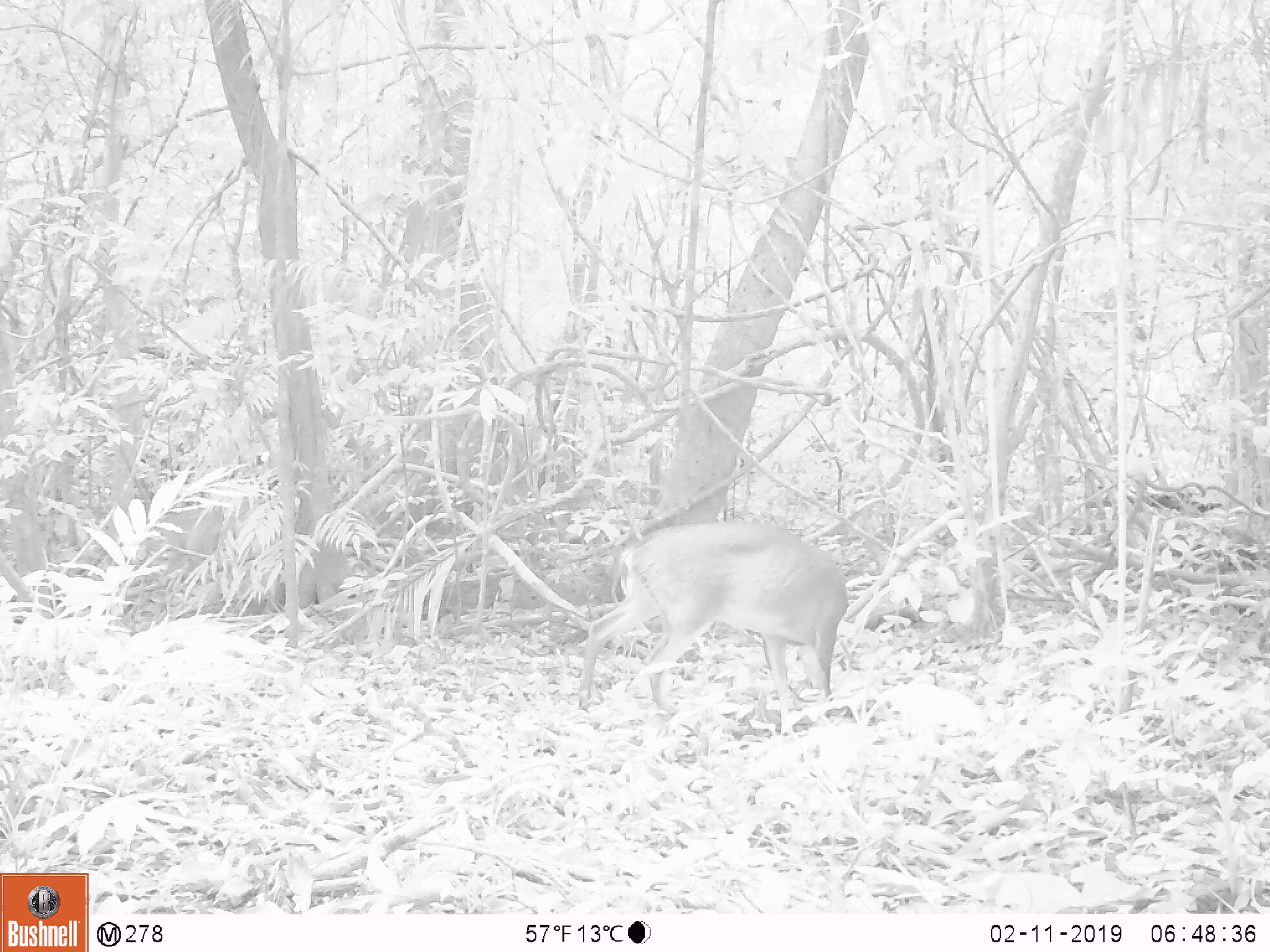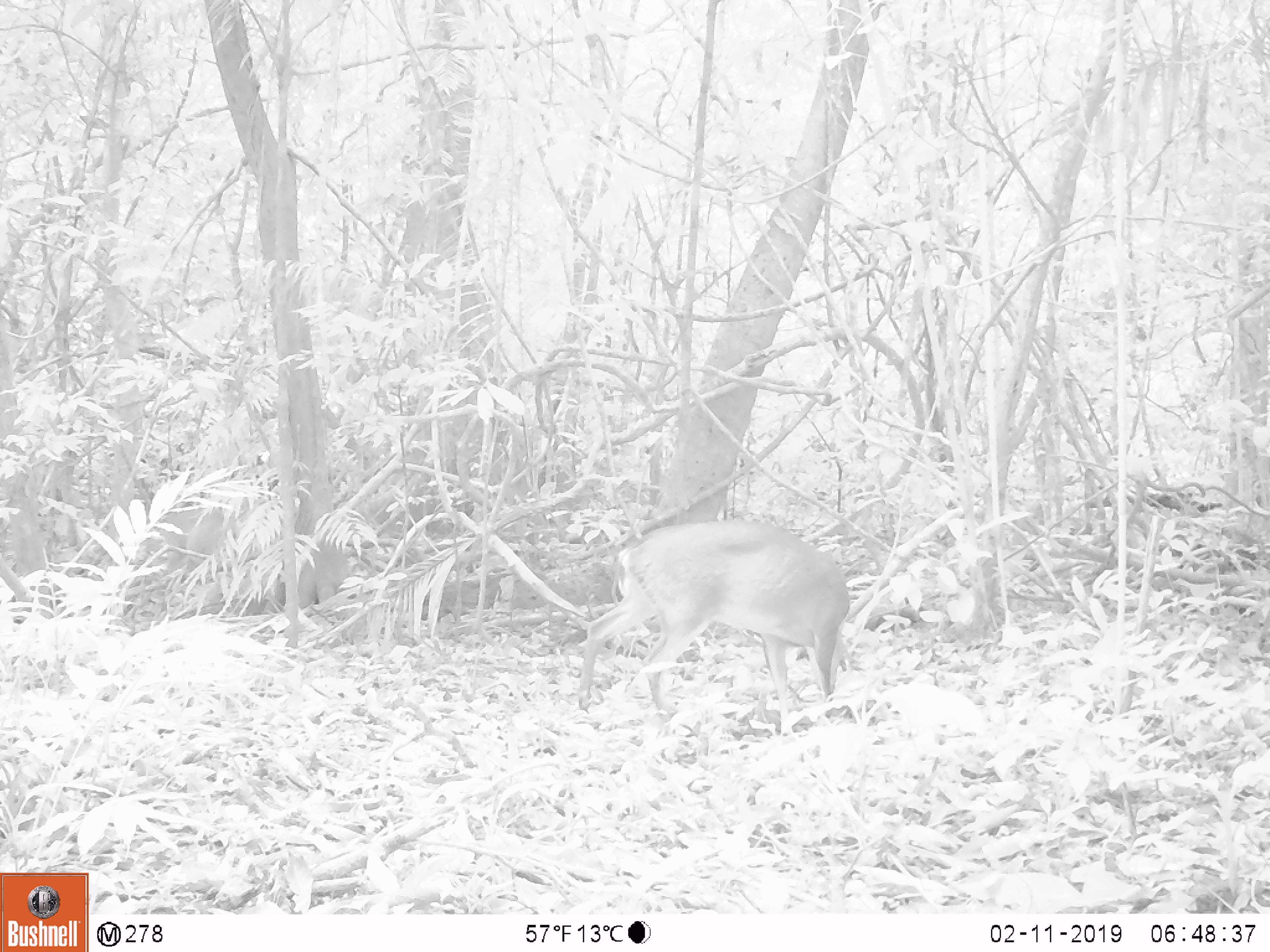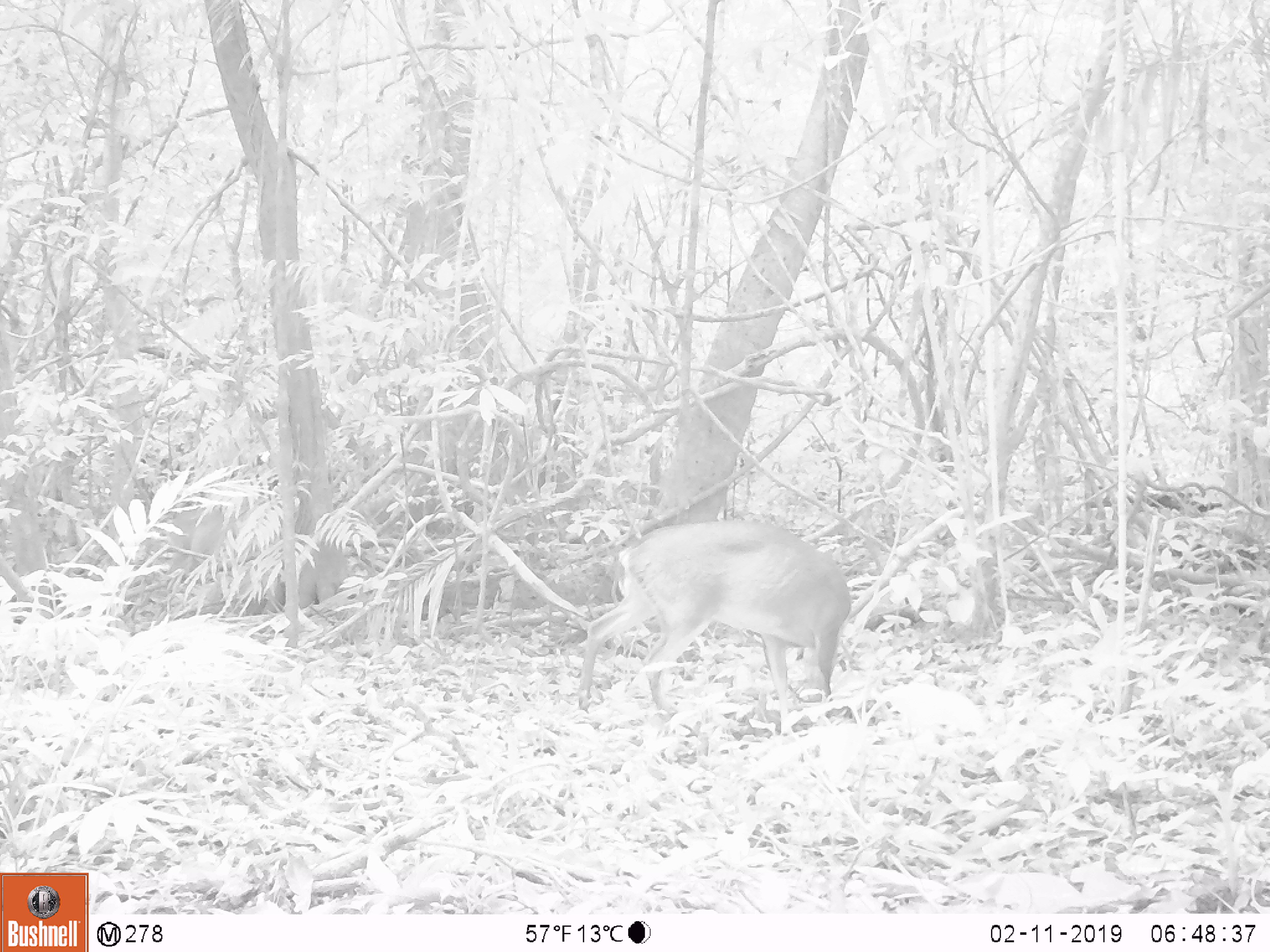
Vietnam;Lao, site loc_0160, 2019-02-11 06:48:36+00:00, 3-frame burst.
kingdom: Animalia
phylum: Chordata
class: Mammalia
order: Artiodactyla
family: Cervidae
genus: Muntiacus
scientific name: Muntiacus vuquangensis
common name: large-antlered muntjac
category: large antlered muntjac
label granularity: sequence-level